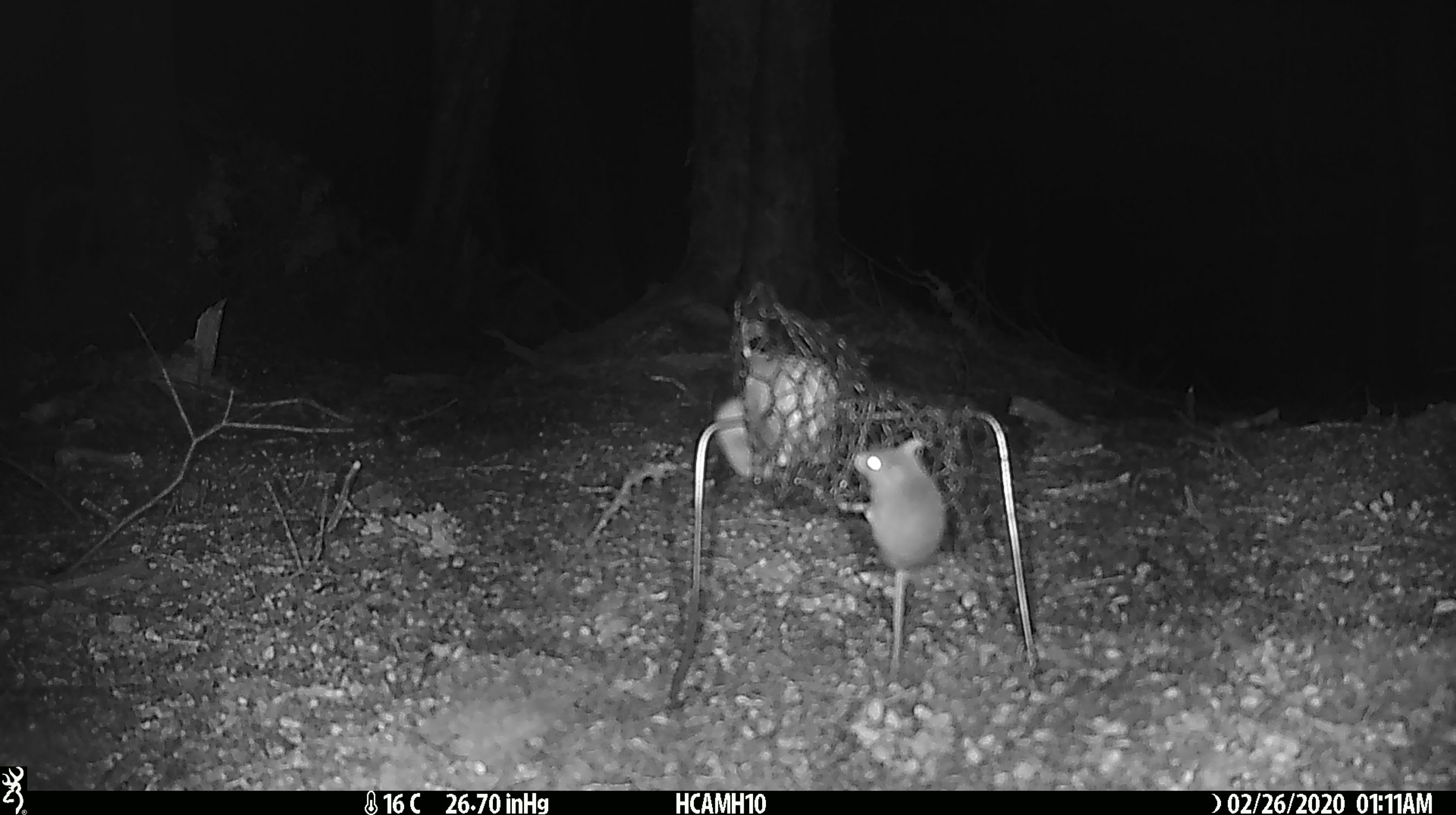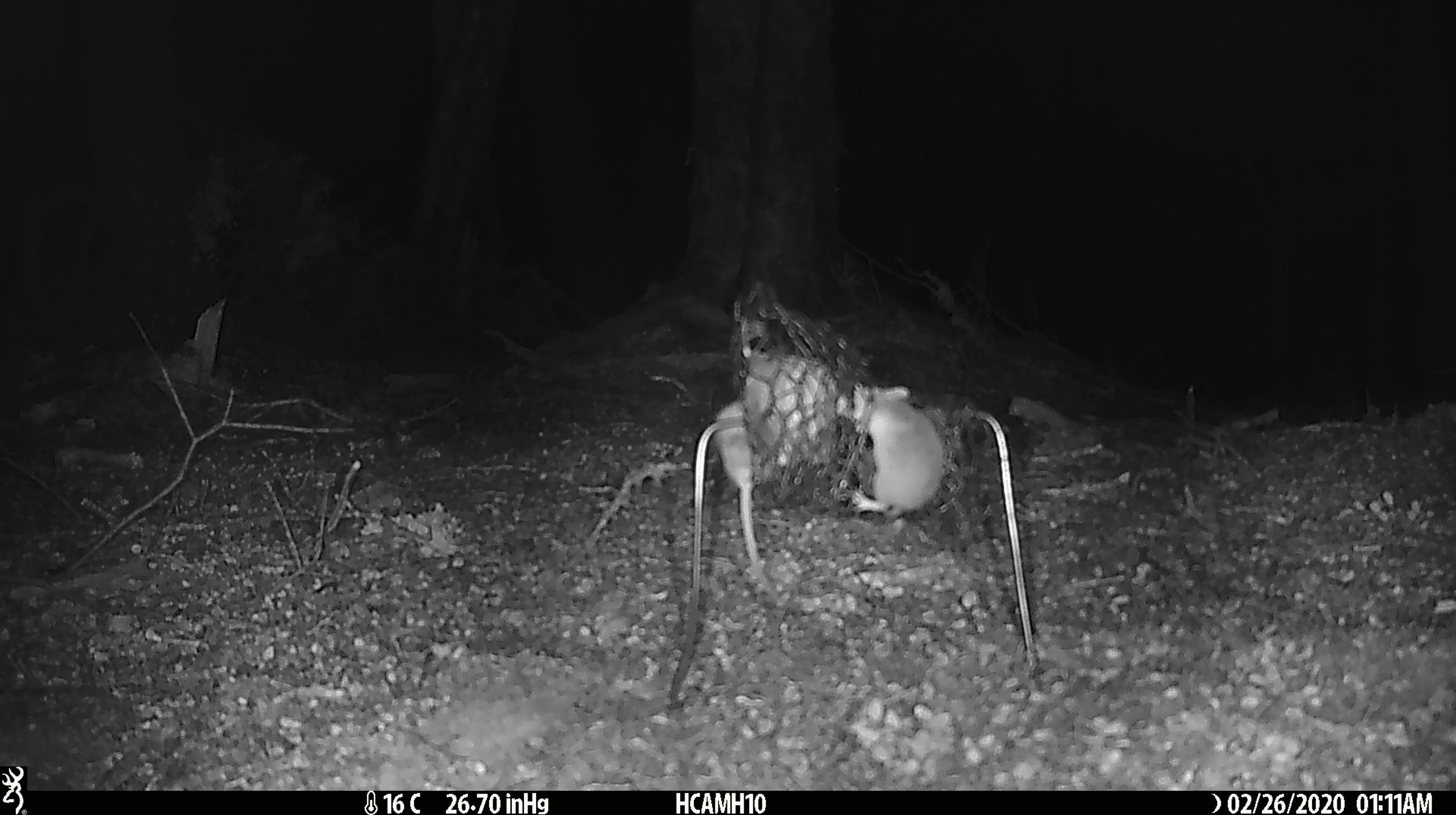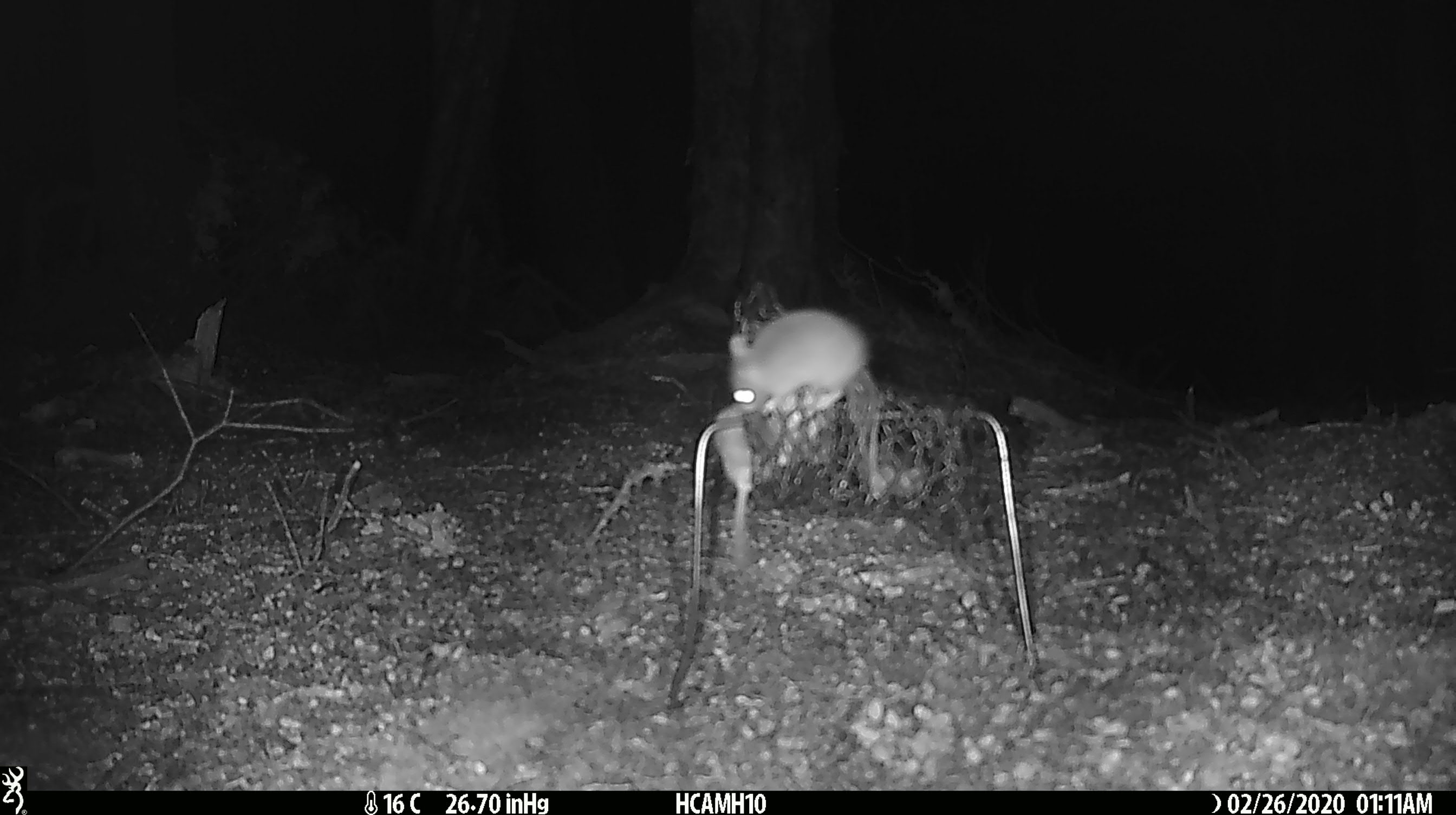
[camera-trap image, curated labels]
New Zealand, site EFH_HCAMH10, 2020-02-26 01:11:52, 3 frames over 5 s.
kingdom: Animalia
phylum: Chordata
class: Mammalia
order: Rodentia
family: Muridae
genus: Mus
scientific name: Mus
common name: mouse